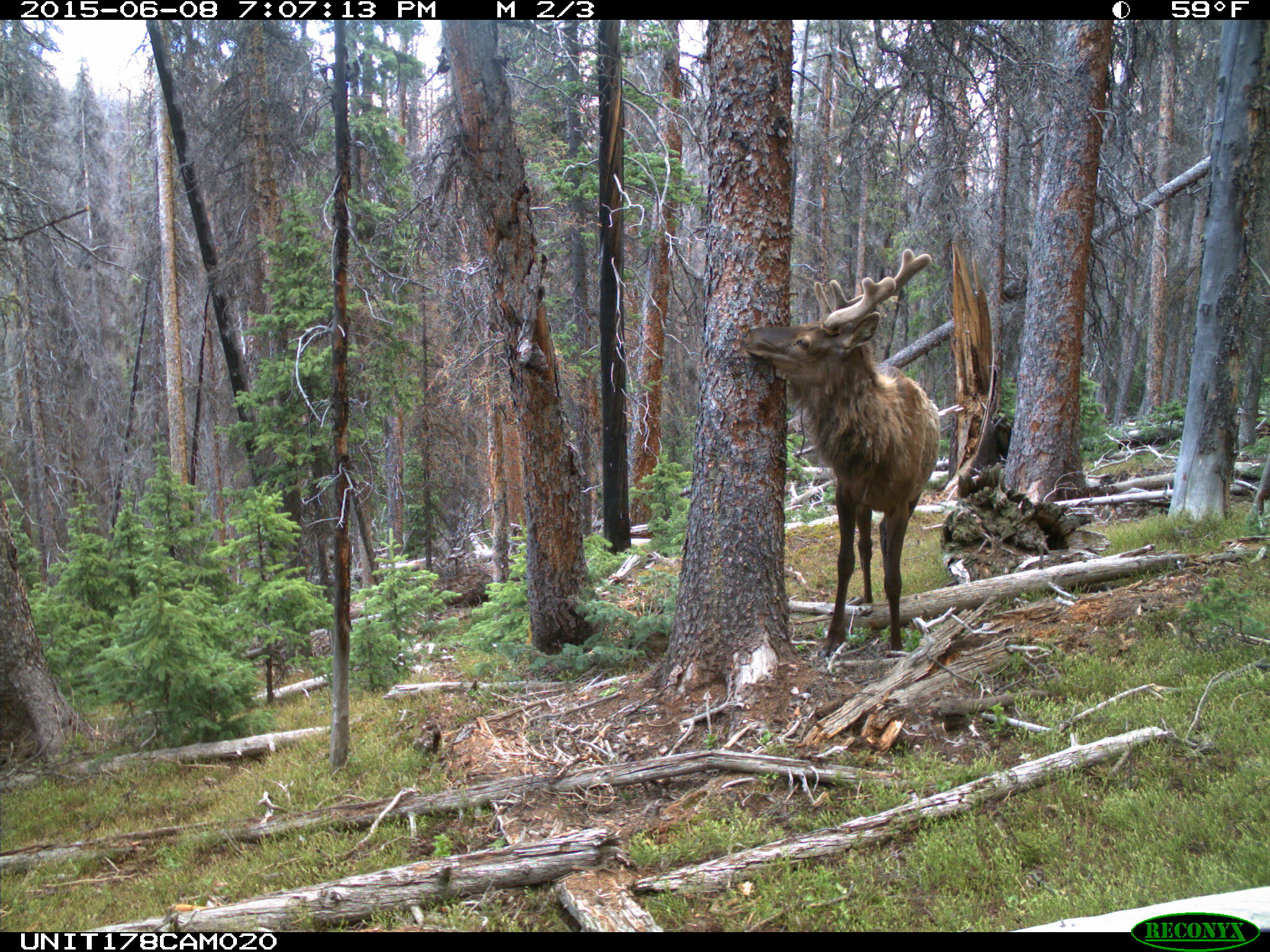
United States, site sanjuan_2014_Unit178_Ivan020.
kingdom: Animalia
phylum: Chordata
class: Mammalia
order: Artiodactyla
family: Cervidae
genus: Cervus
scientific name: Cervus elaphus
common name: red deer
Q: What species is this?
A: Cervus elaphus (red deer).